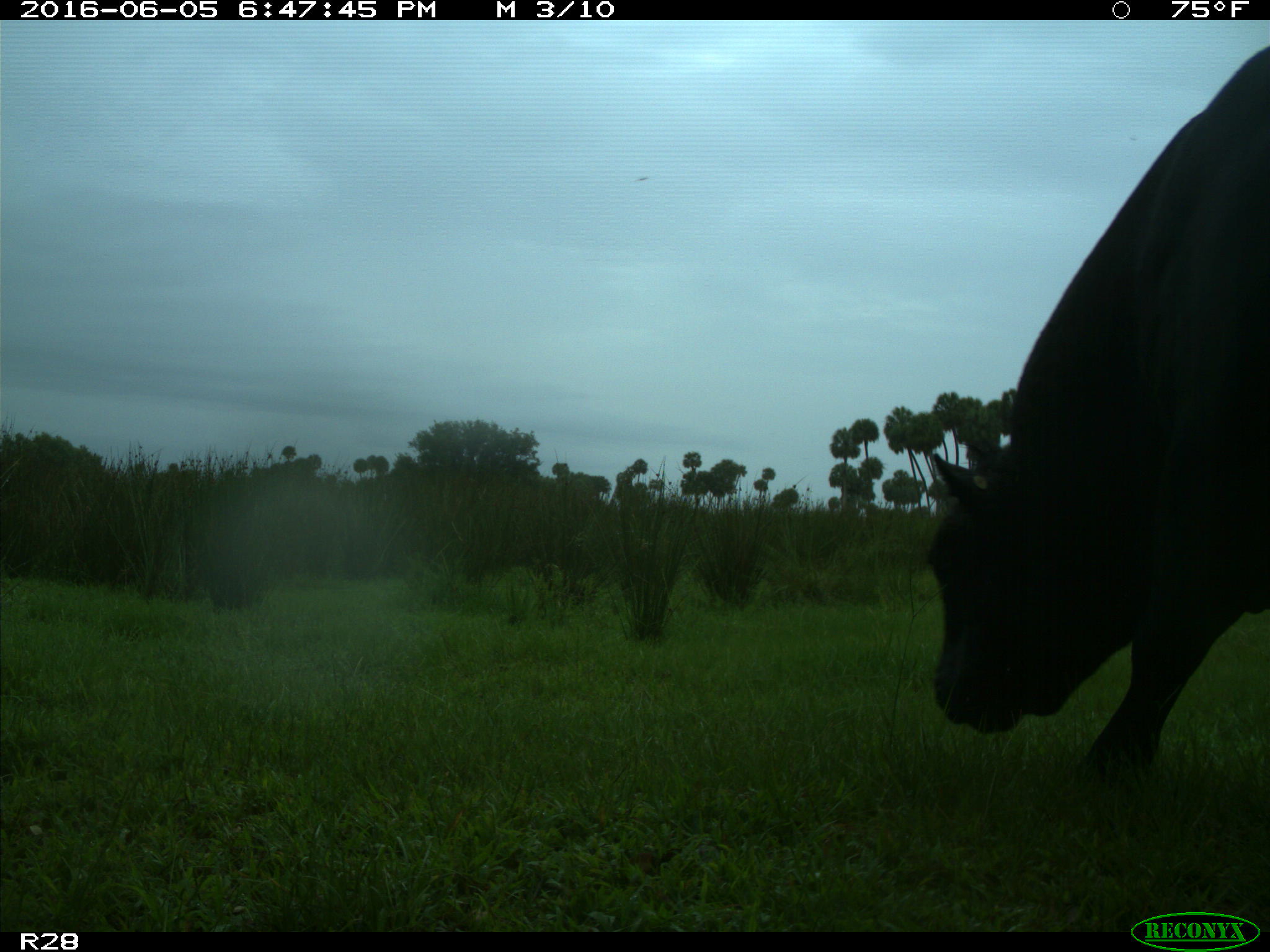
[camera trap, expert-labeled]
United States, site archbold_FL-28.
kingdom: Animalia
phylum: Chordata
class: Mammalia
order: Artiodactyla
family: Bovidae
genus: Bos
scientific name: Bos taurus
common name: domestic cow